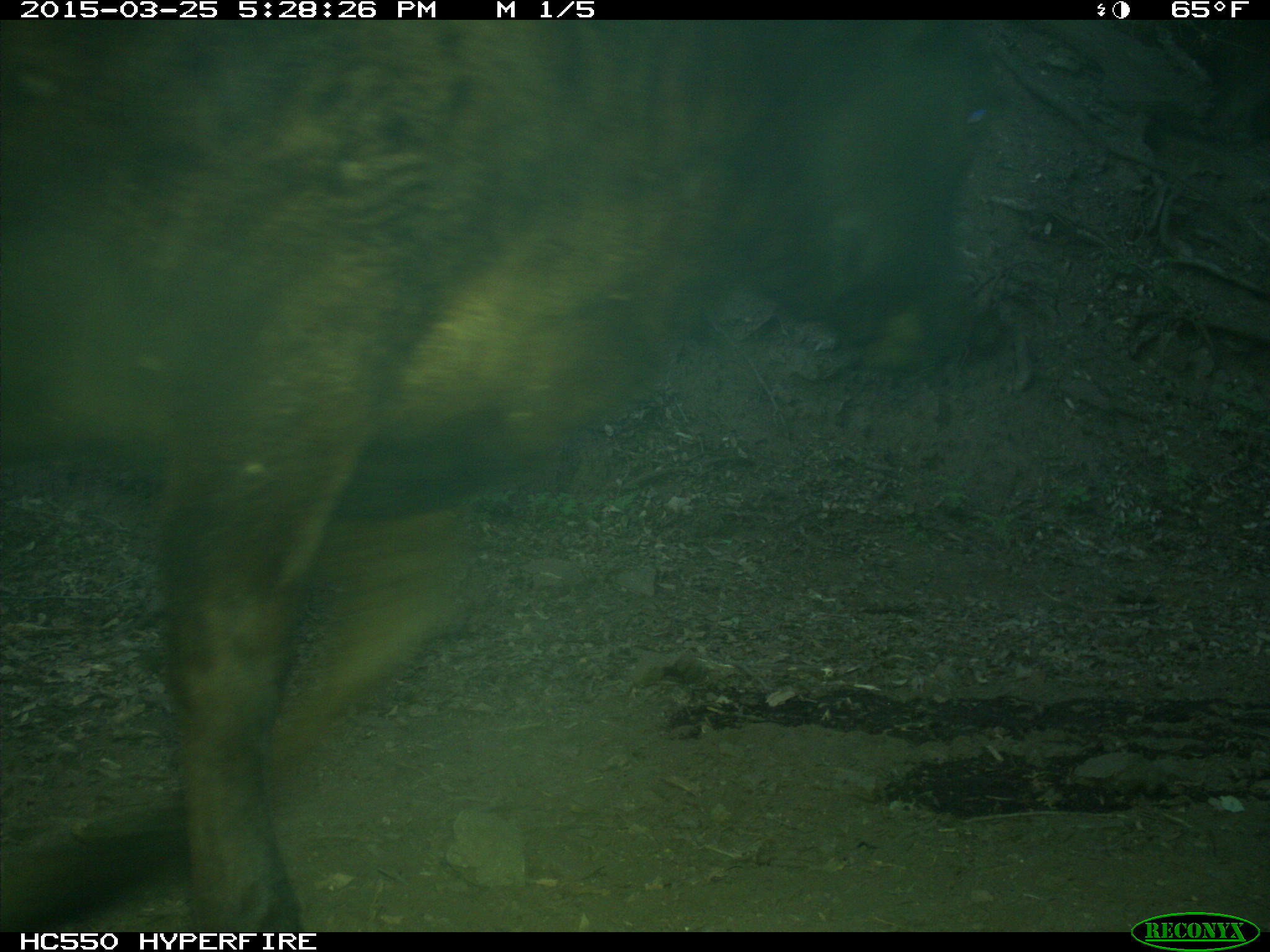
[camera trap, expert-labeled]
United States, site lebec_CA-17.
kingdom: Animalia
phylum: Chordata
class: Mammalia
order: Artiodactyla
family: Bovidae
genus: Bos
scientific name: Bos taurus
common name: domestic cow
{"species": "Bos taurus (domestic cow)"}